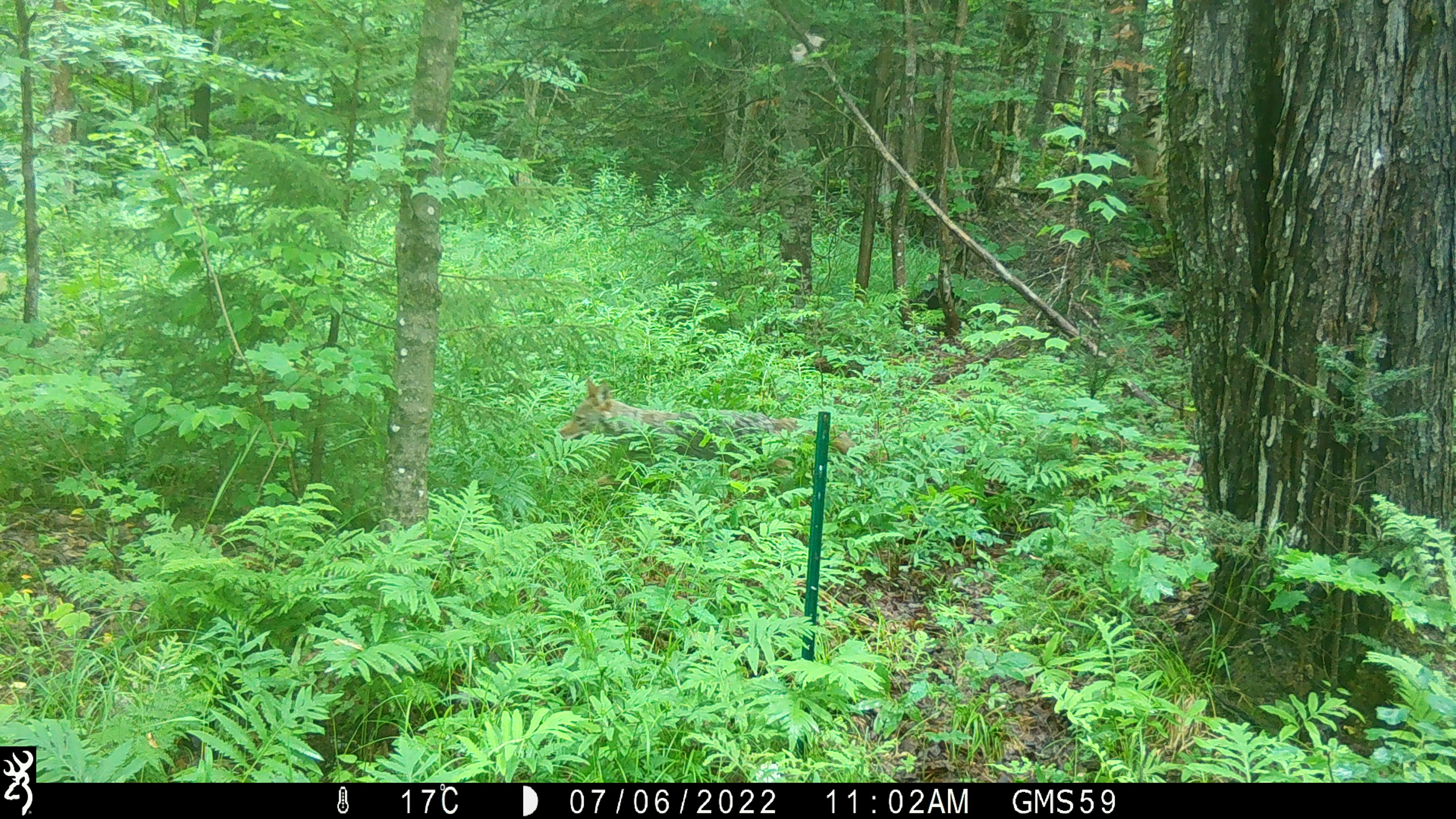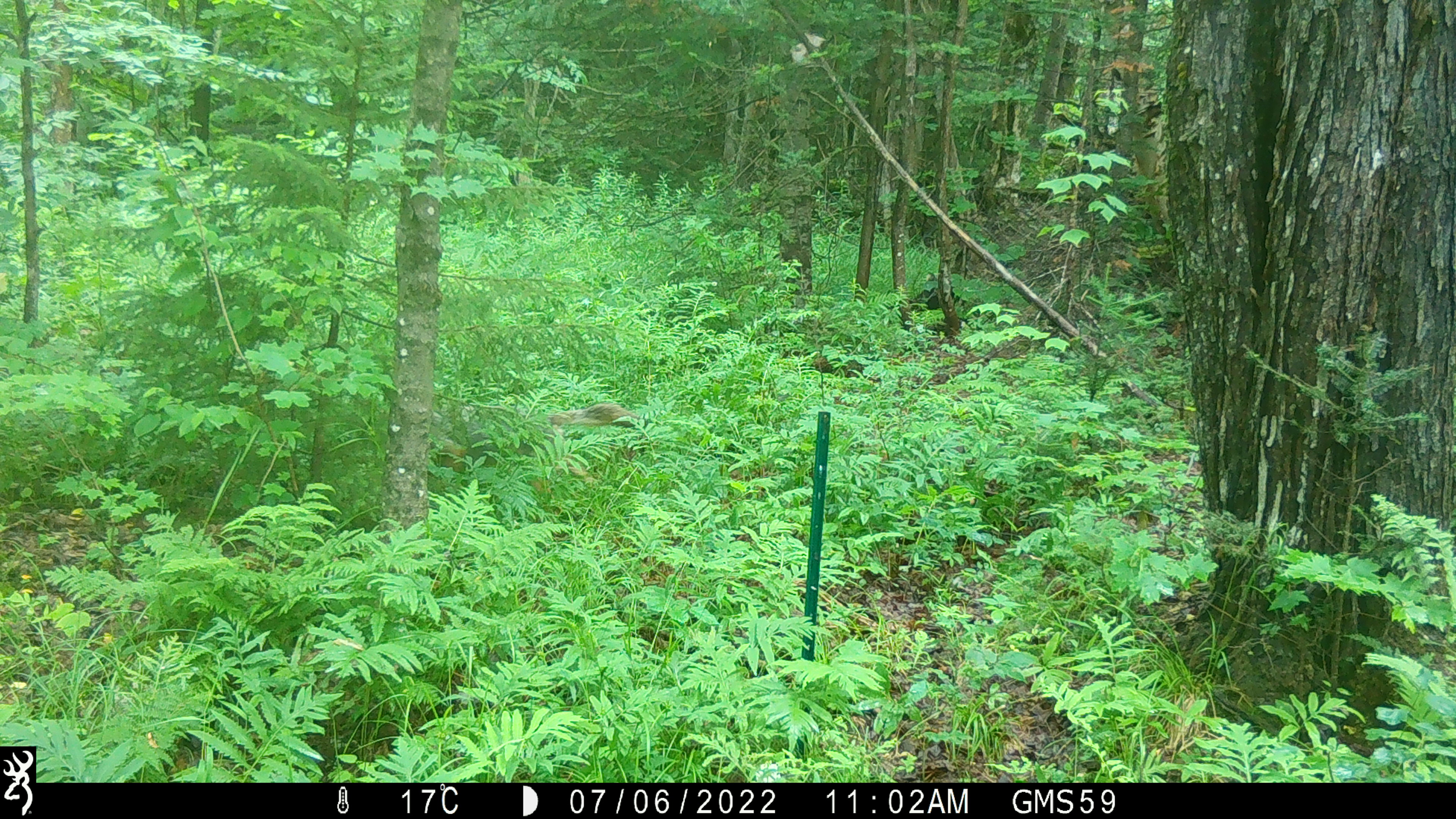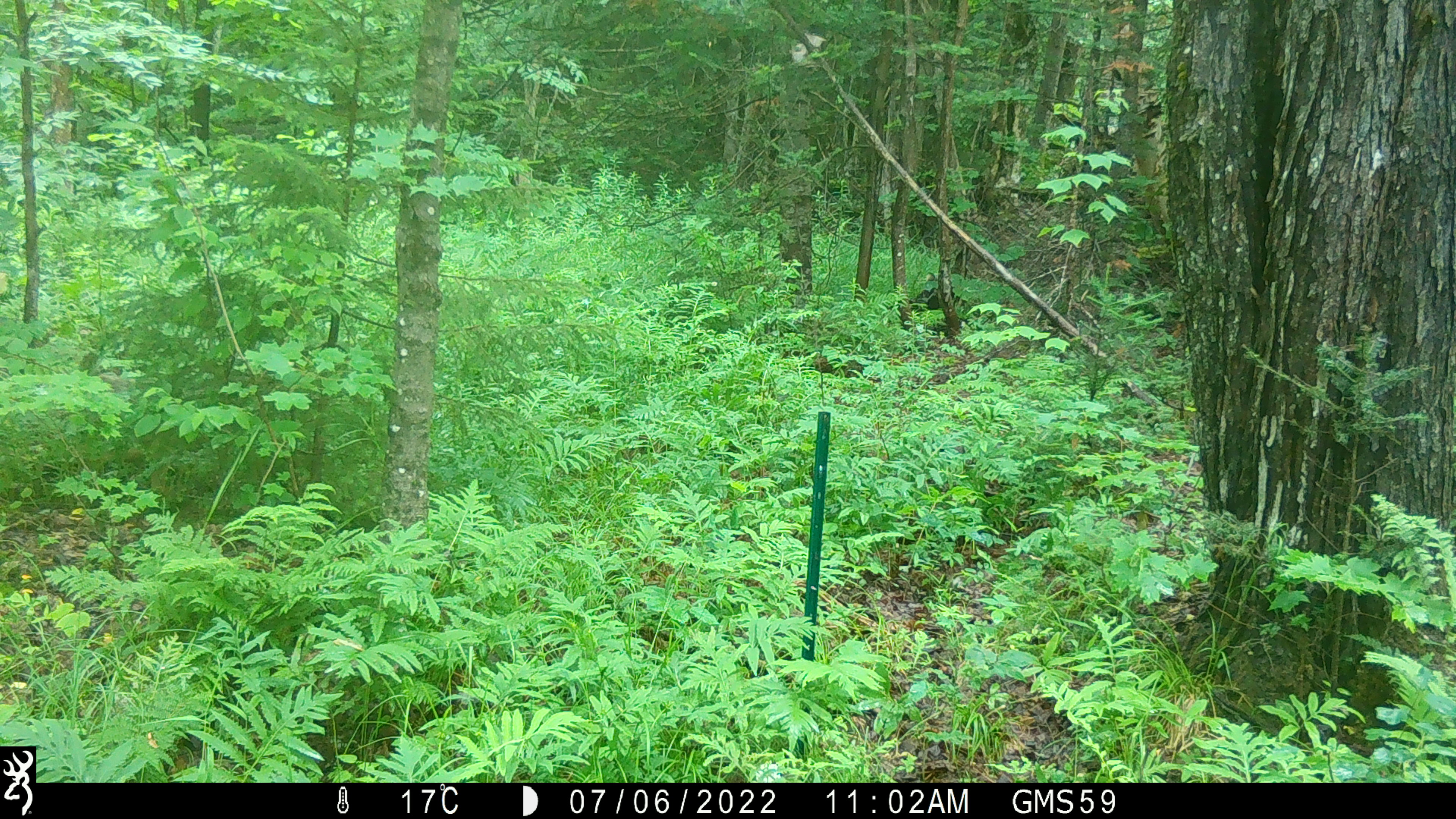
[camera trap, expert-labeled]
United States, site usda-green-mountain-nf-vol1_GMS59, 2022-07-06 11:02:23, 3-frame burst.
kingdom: Animalia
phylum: Chordata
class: Mammalia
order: Carnivora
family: Canidae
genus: Canis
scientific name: Canis latrans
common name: coyote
Coyote (Canis latrans).